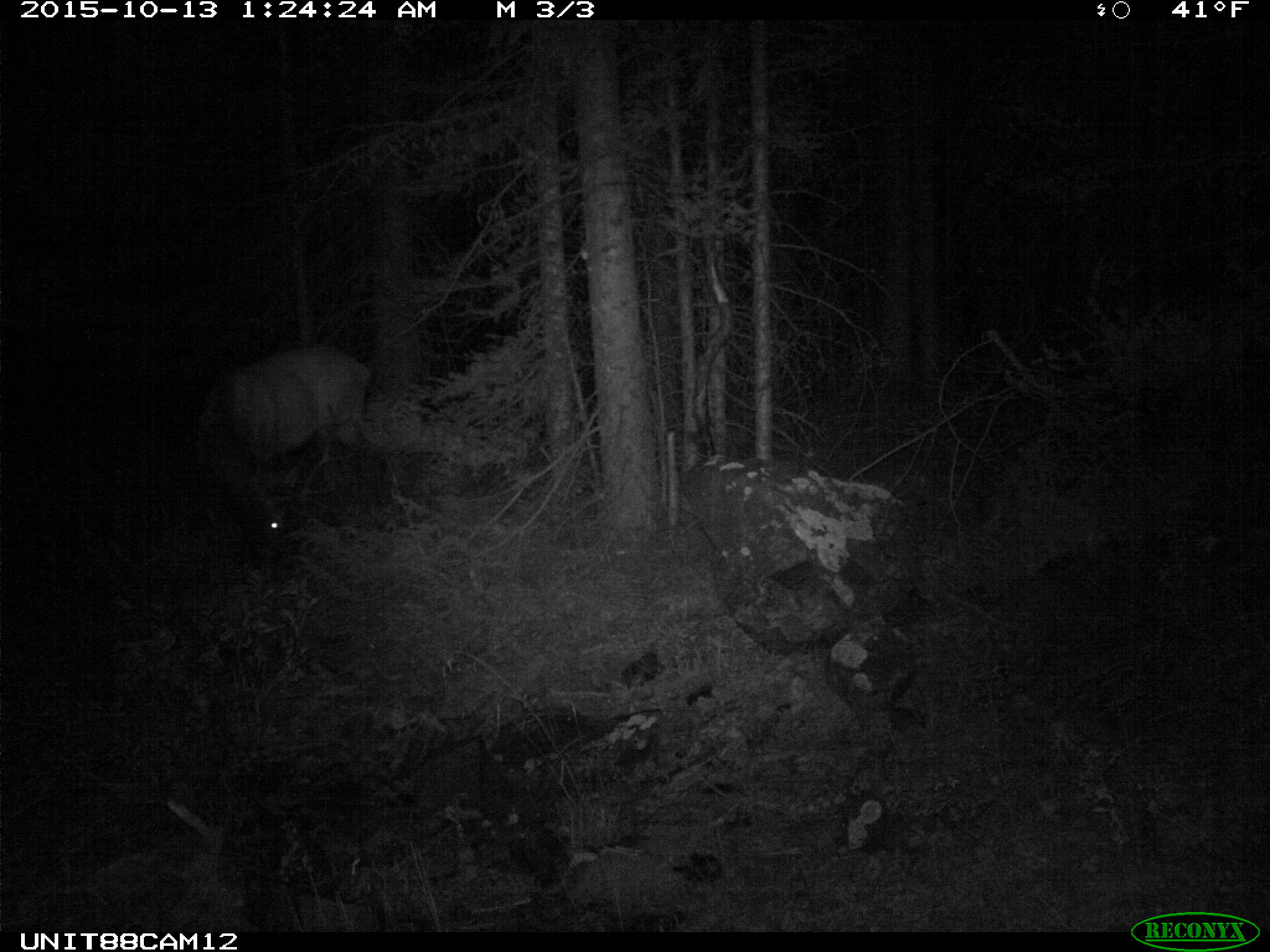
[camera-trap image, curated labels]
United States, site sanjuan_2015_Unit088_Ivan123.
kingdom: Animalia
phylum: Chordata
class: Mammalia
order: Artiodactyla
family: Cervidae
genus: Cervus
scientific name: Cervus elaphus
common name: red deer